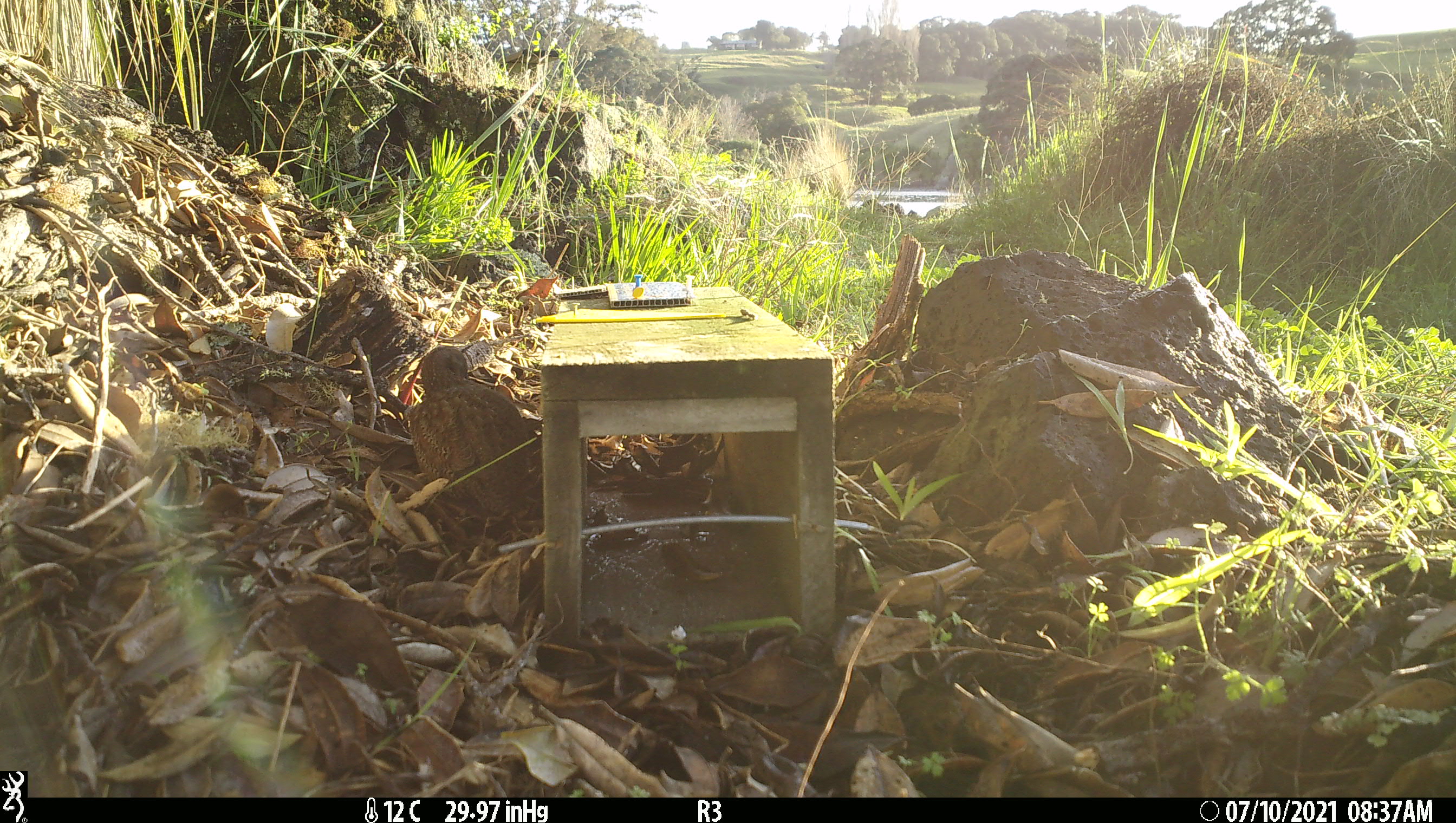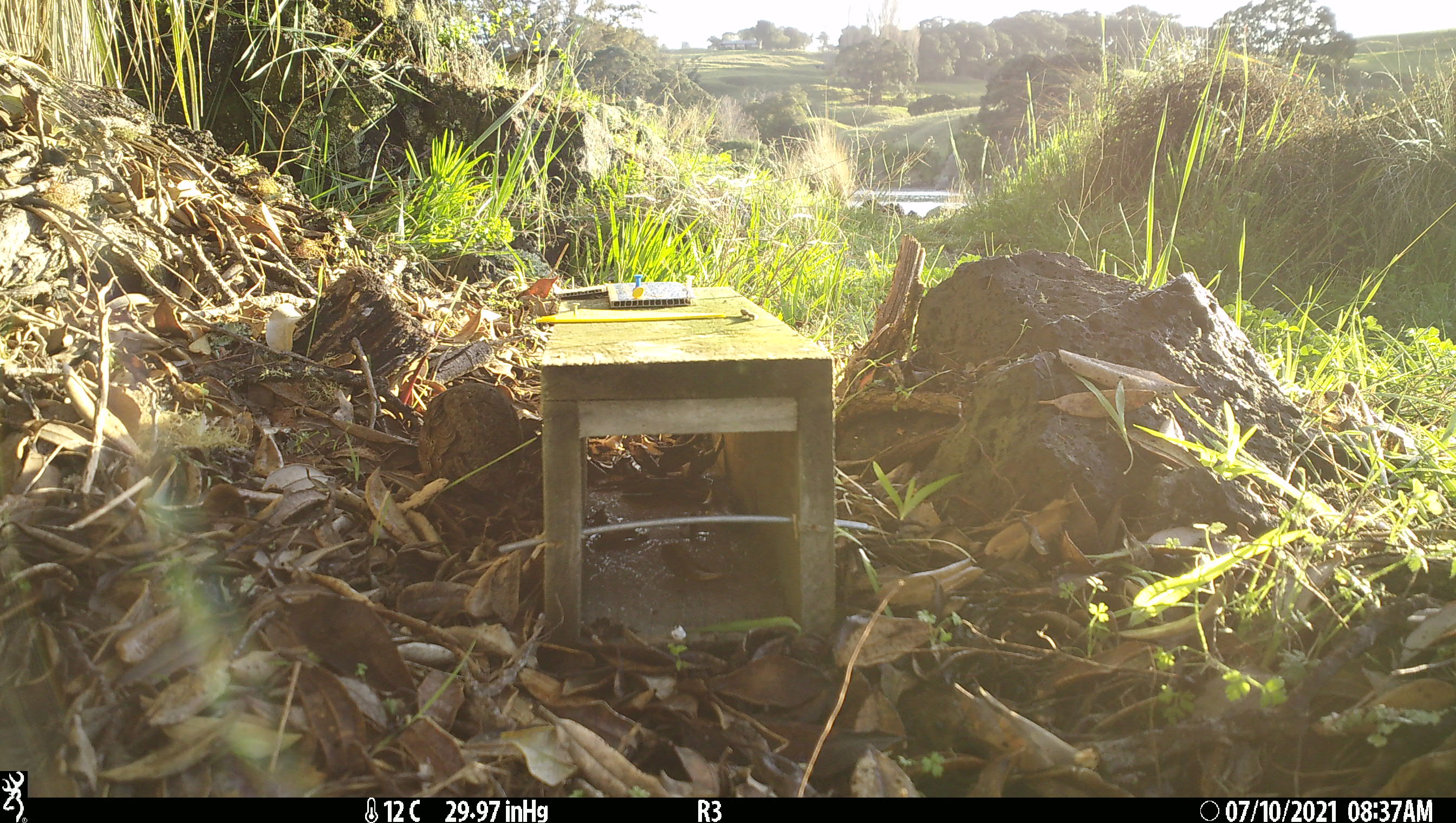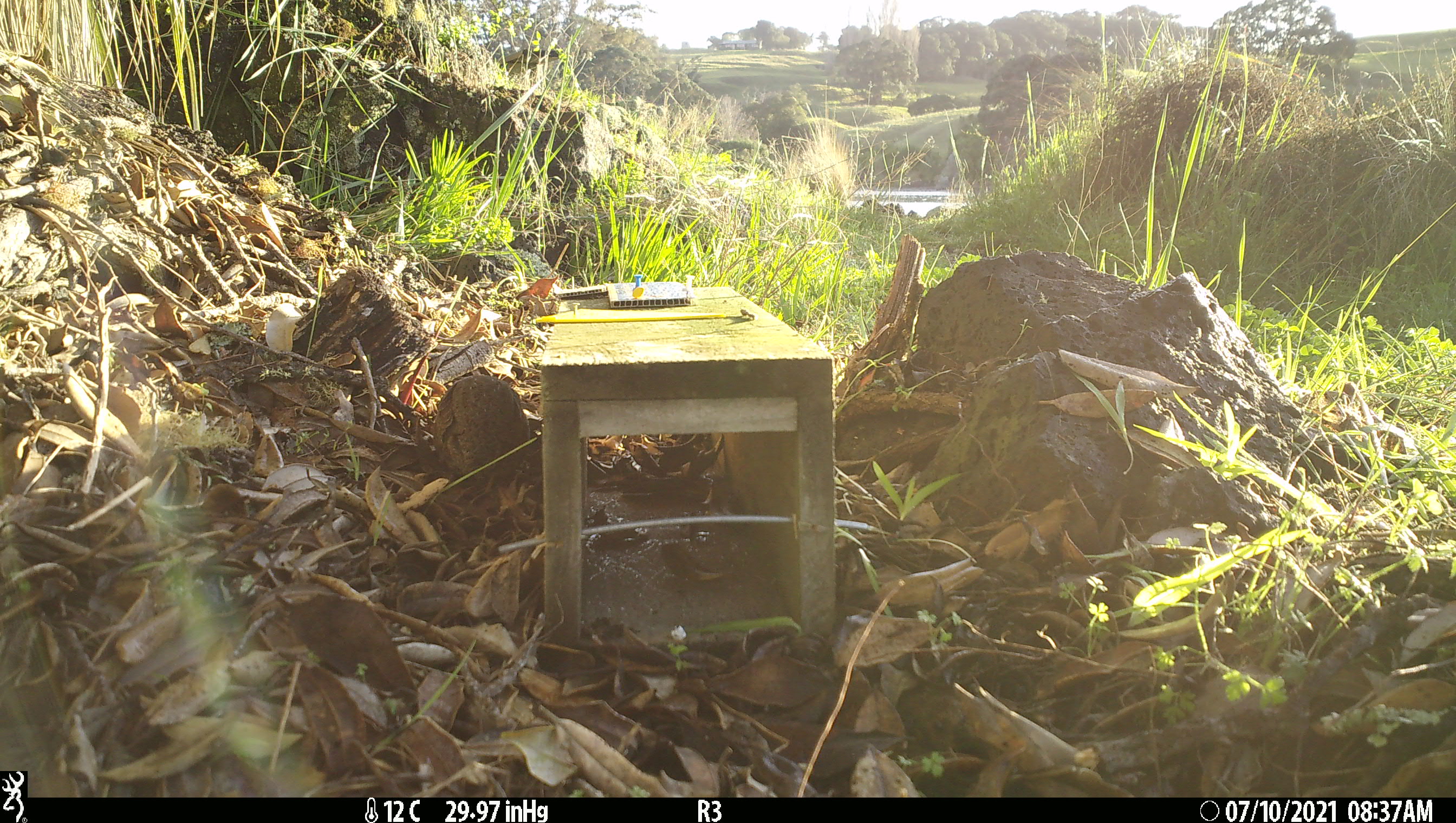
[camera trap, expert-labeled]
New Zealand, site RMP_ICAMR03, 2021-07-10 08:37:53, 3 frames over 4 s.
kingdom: Animalia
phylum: Chordata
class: Aves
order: Galliformes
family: Phasianidae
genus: Synoicus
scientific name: Synoicus ypsilophorus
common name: brown quail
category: quail brown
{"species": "quail brown (brown quail) (Synoicus ypsilophorus)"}